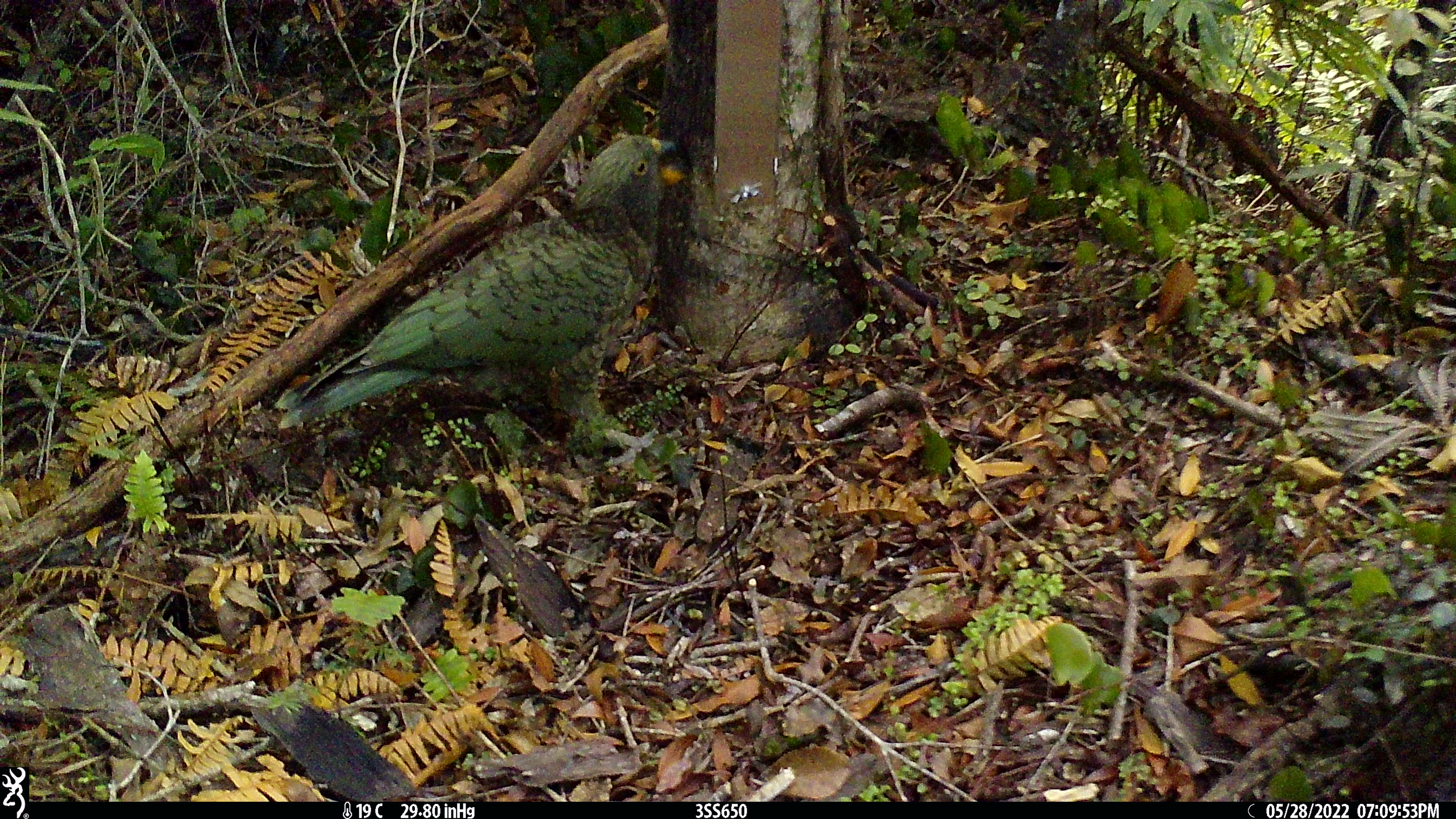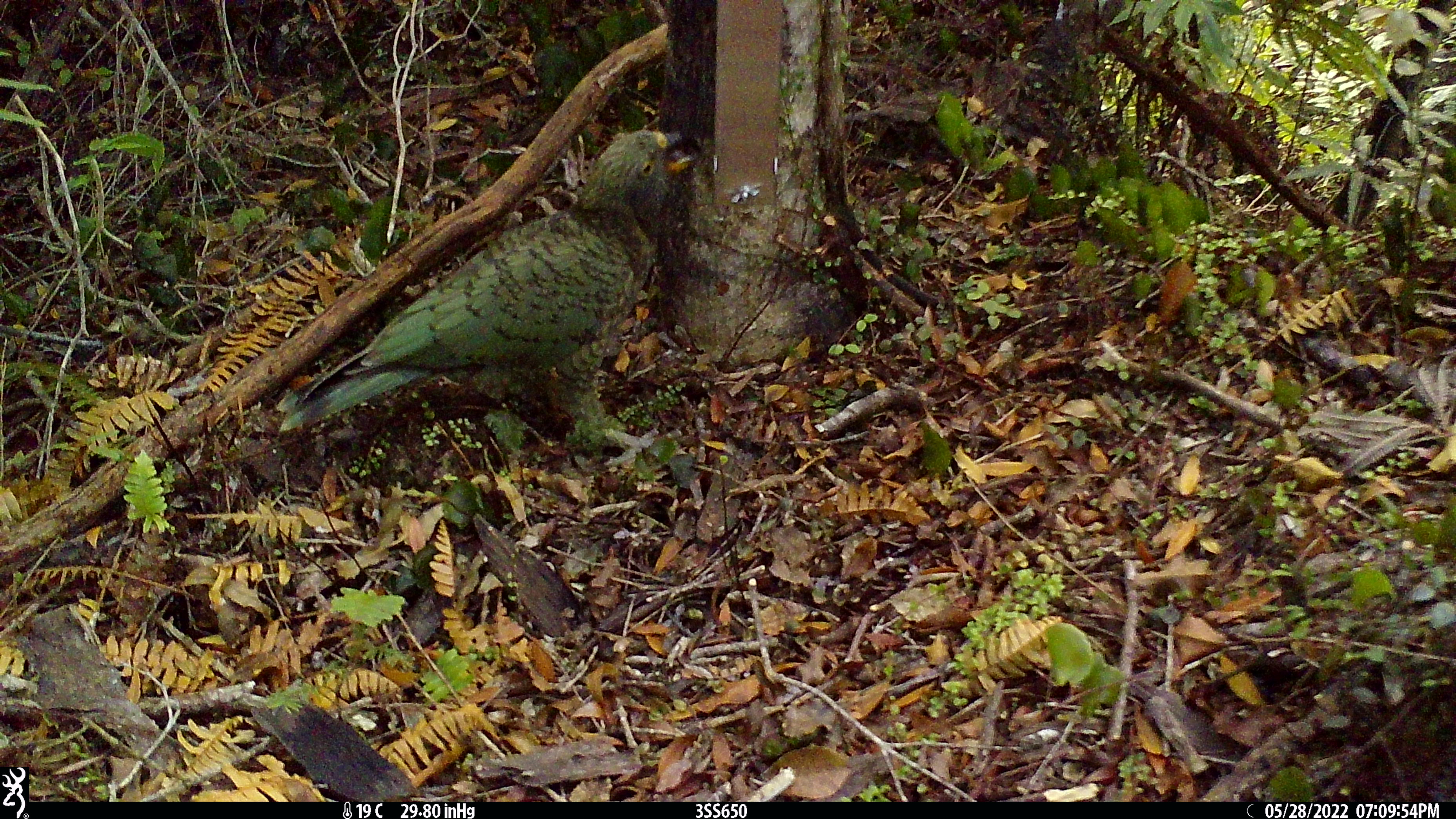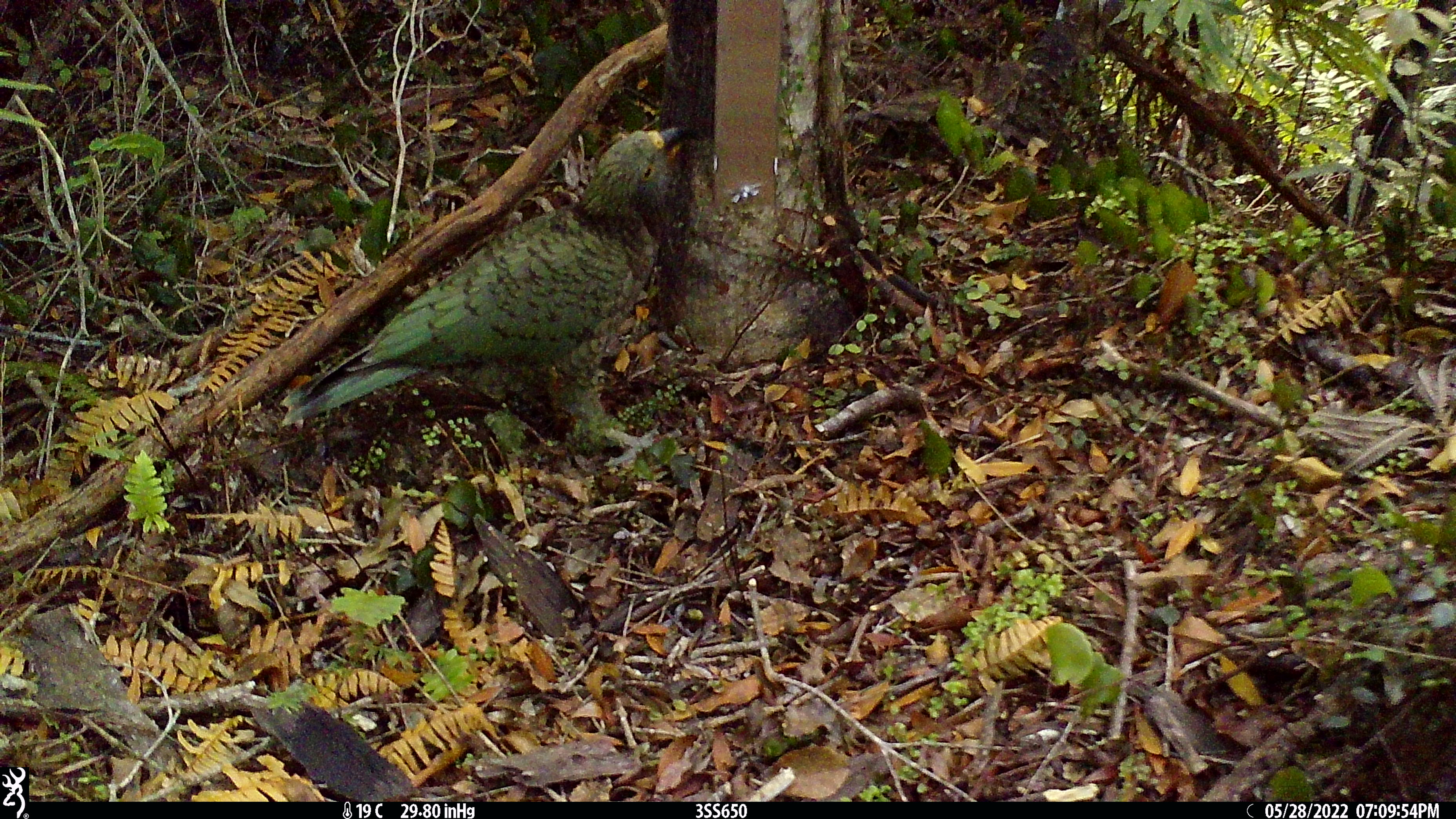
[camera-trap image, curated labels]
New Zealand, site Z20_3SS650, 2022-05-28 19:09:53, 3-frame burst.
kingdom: Animalia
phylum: Chordata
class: Aves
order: Psittaciformes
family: Strigopidae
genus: Nestor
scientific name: Nestor notabilis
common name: kea